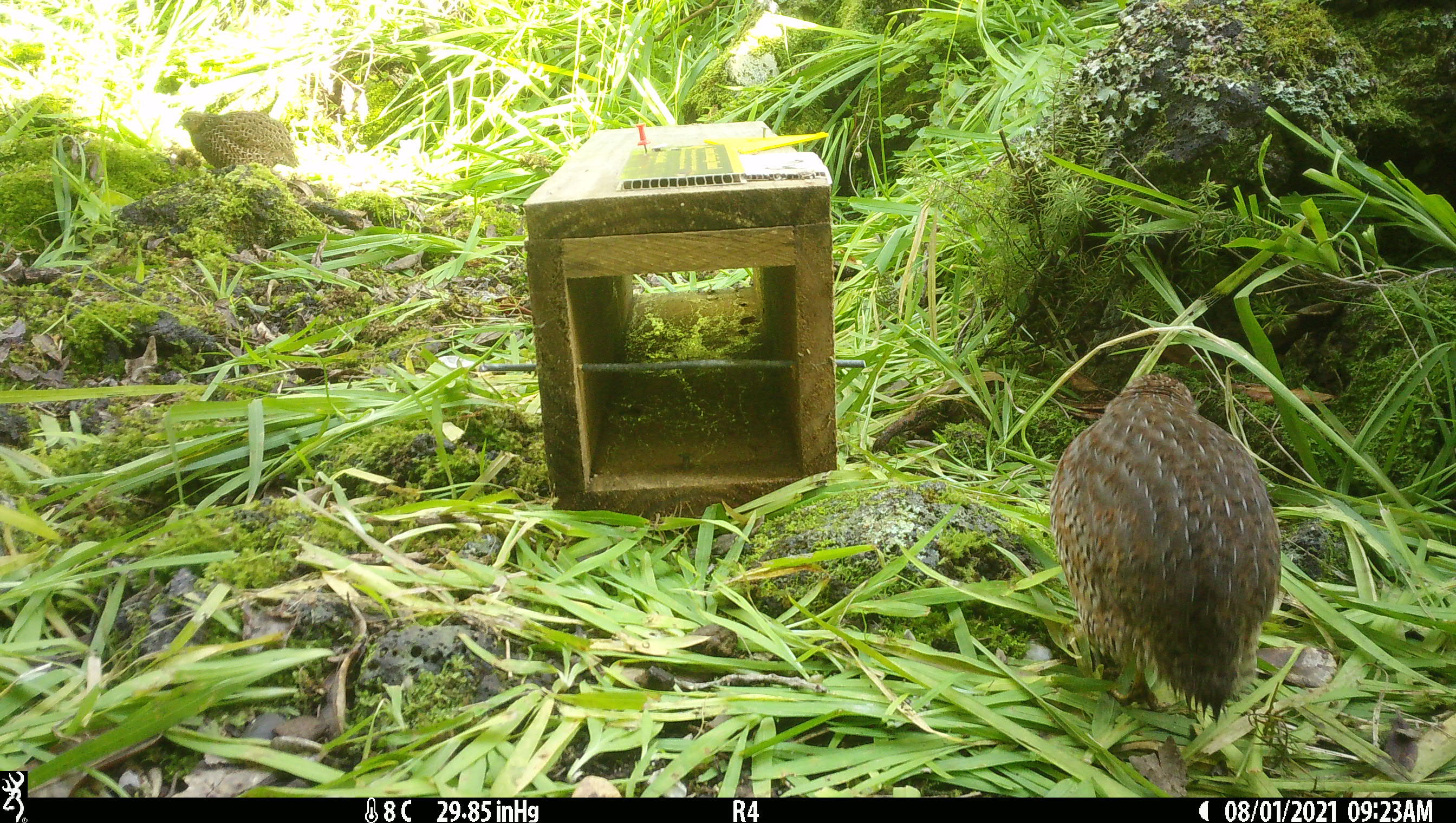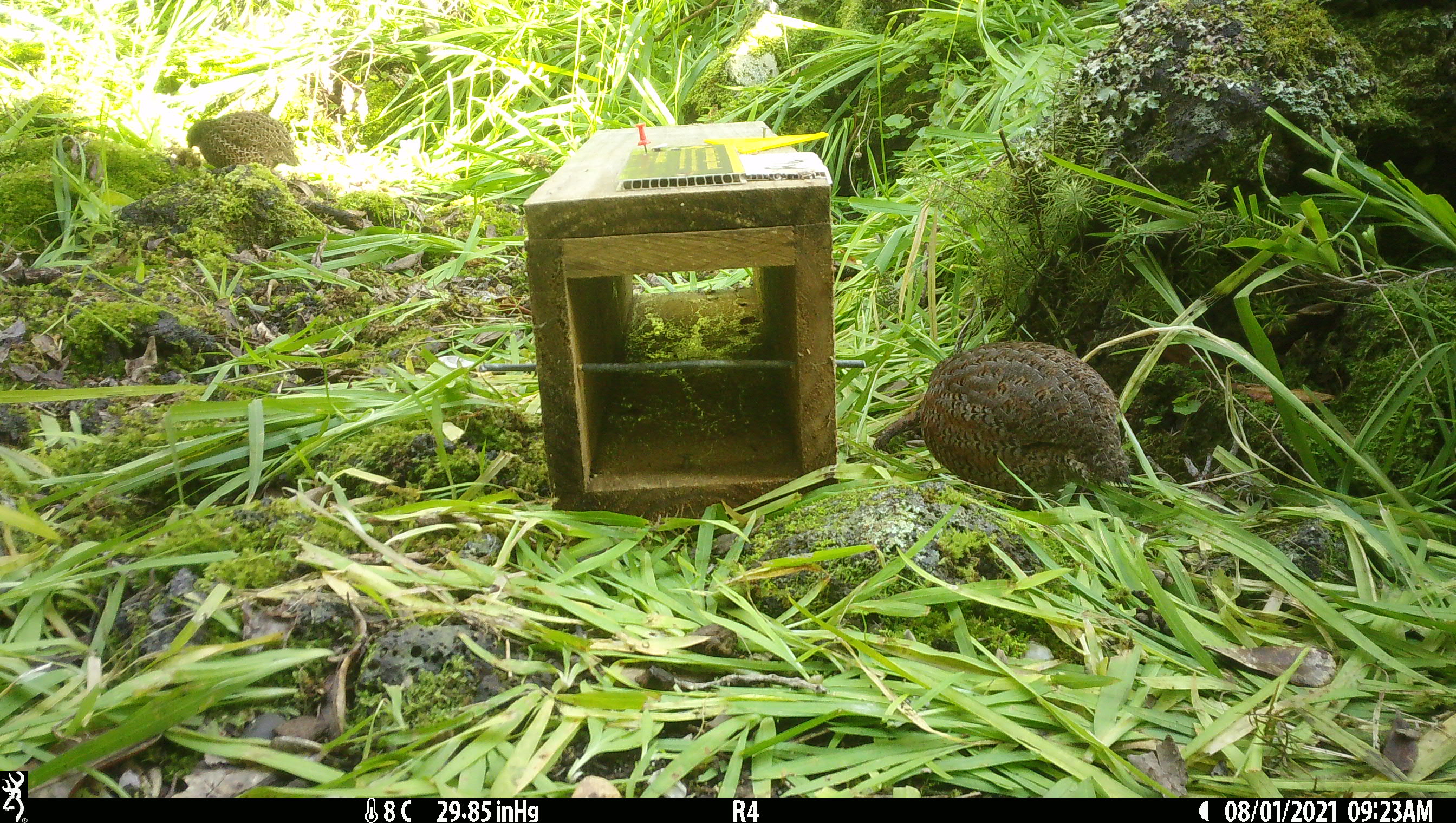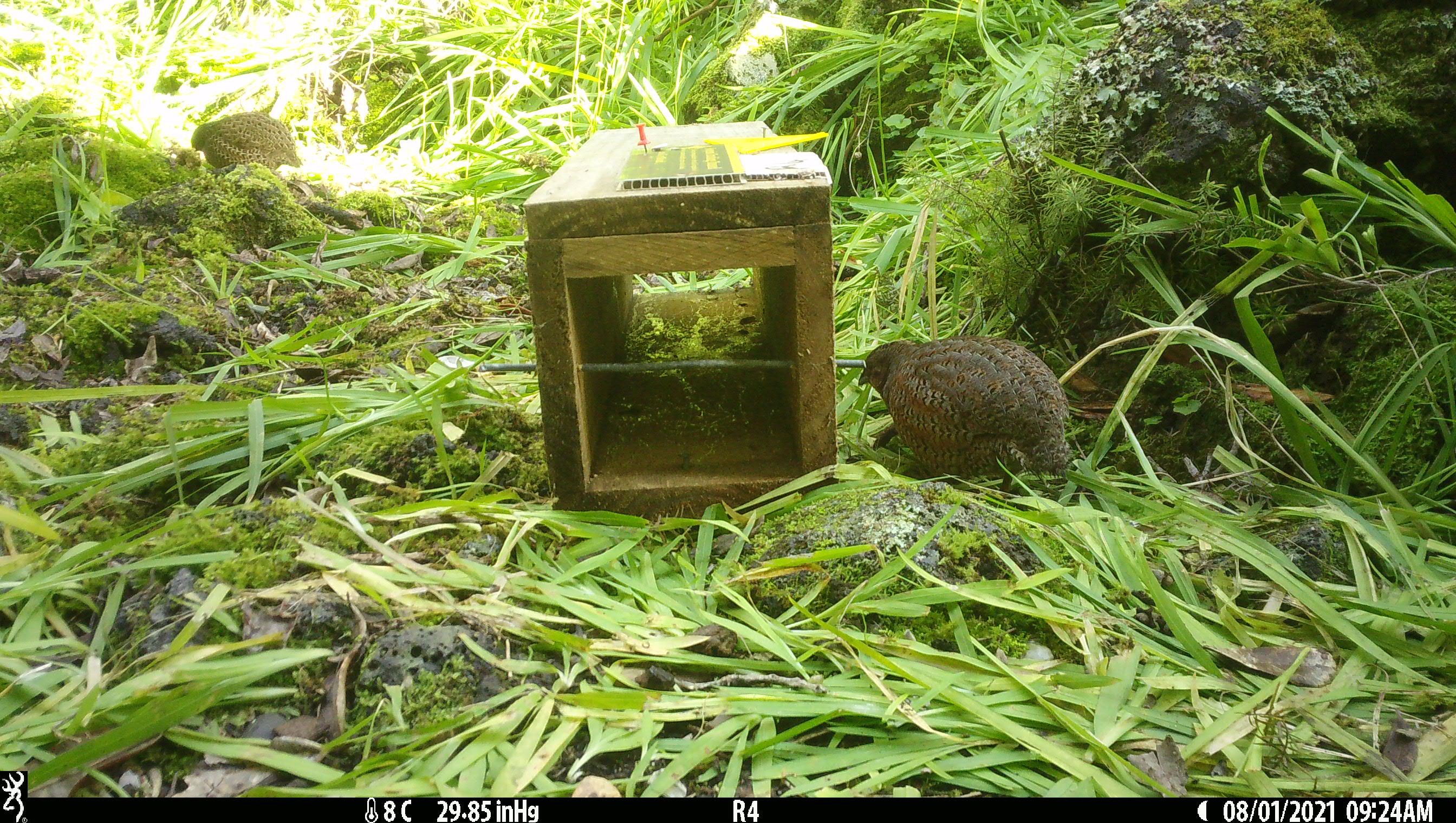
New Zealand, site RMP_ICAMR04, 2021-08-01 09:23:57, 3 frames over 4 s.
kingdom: Animalia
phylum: Chordata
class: Aves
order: Galliformes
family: Phasianidae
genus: Synoicus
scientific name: Synoicus ypsilophorus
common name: brown quail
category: quail brown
Quail brown (brown quail) (Synoicus ypsilophorus).